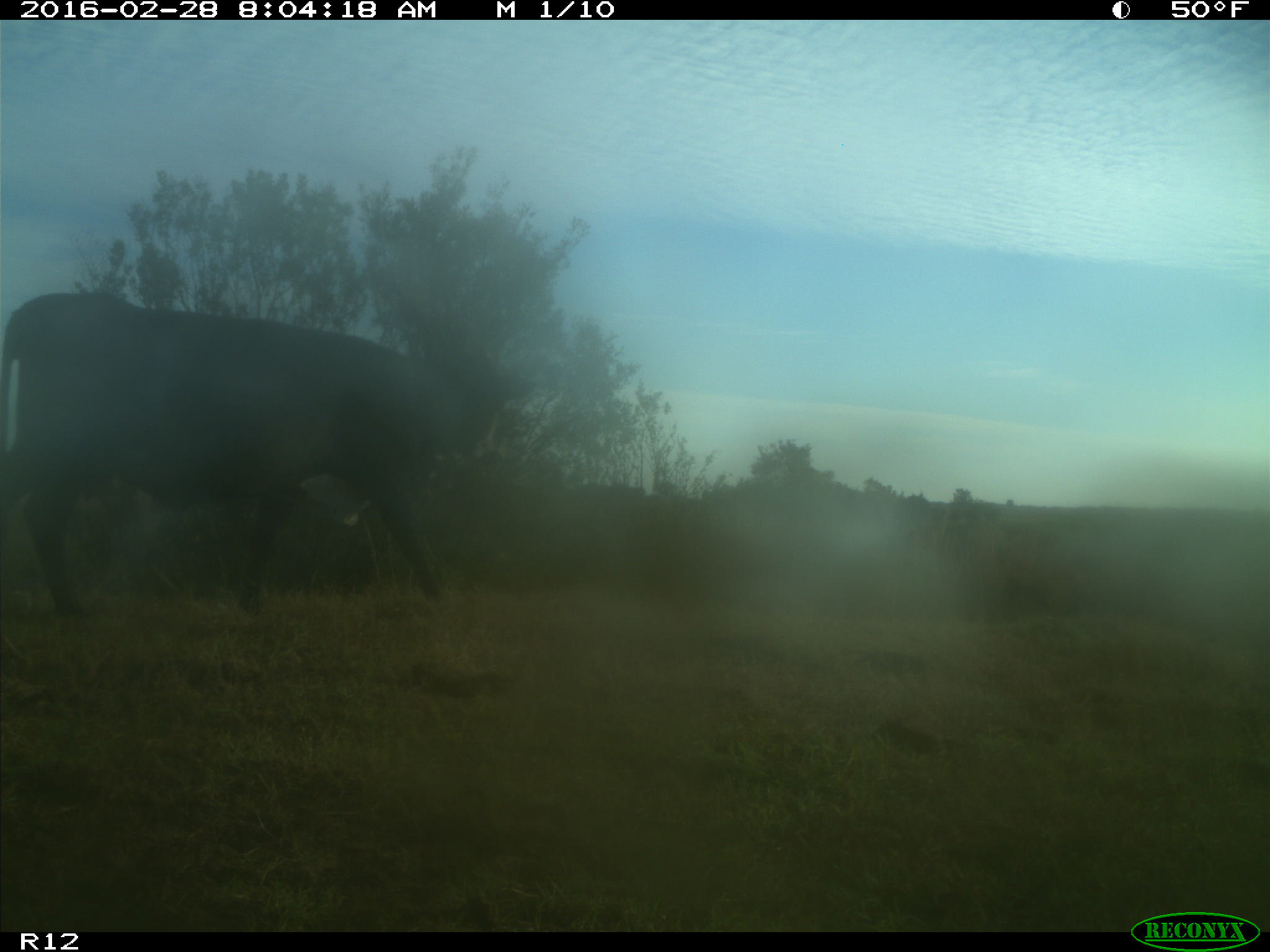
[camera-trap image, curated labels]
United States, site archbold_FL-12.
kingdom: Animalia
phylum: Chordata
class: Mammalia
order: Artiodactyla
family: Bovidae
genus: Bos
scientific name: Bos taurus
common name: domestic cow